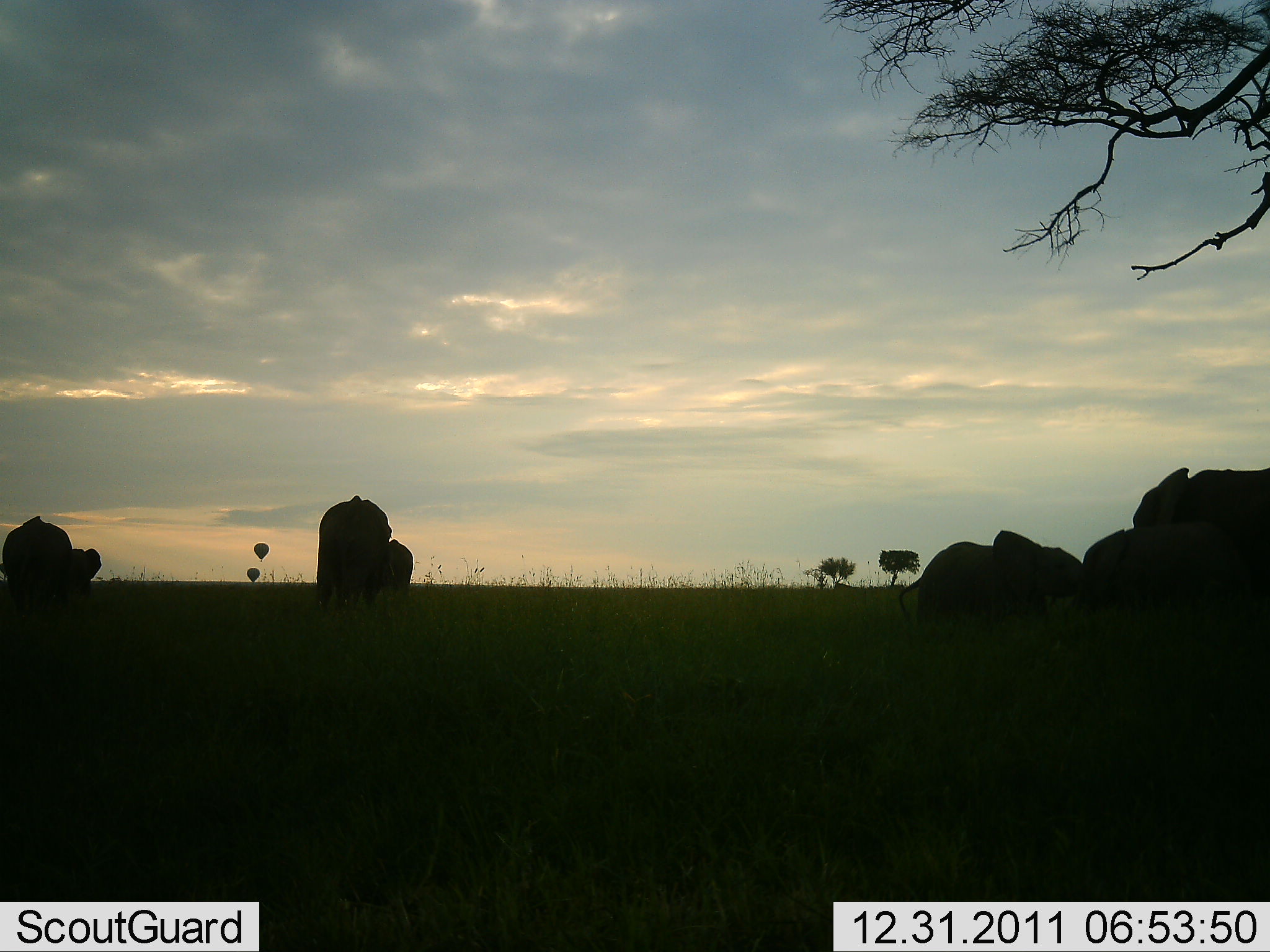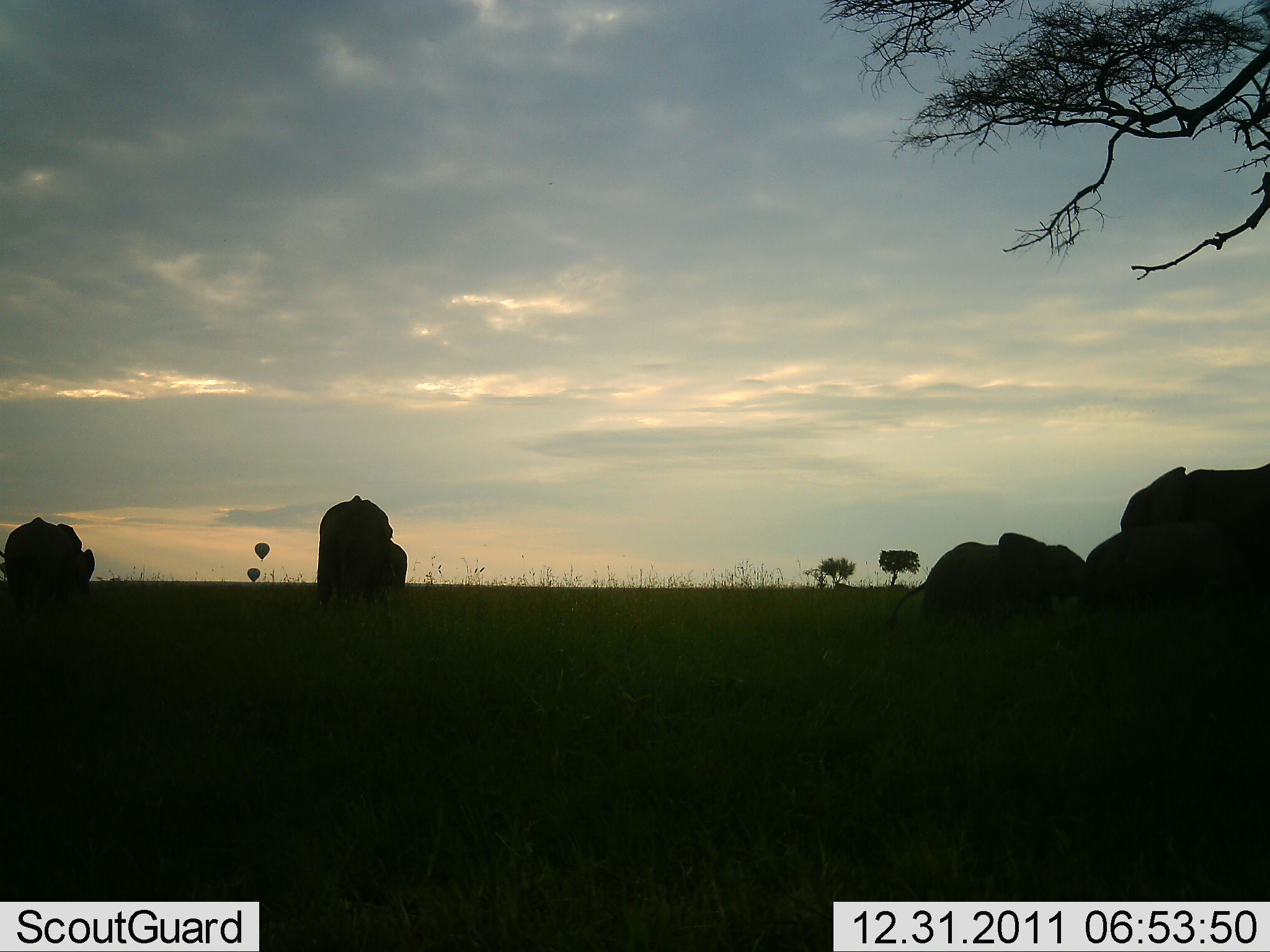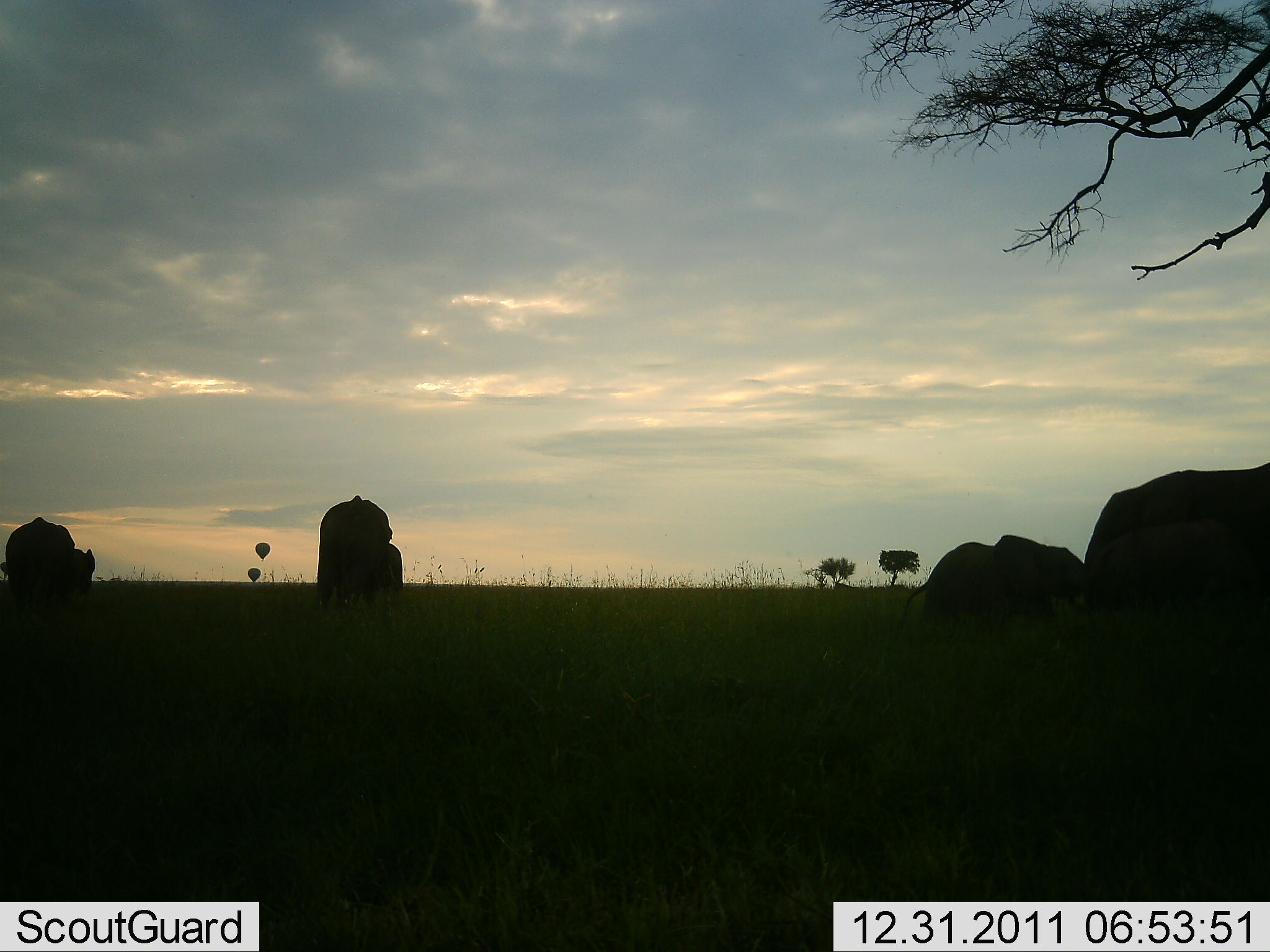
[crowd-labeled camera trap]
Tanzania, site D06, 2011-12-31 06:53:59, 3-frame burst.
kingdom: Animalia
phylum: Chordata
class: Mammalia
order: Proboscidea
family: Elephantidae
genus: Loxodonta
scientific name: Loxodonta africana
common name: african bush elephant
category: elephant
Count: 6.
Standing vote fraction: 75%.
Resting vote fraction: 7%.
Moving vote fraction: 25%.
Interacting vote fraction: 7%.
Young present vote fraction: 46%.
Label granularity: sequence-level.